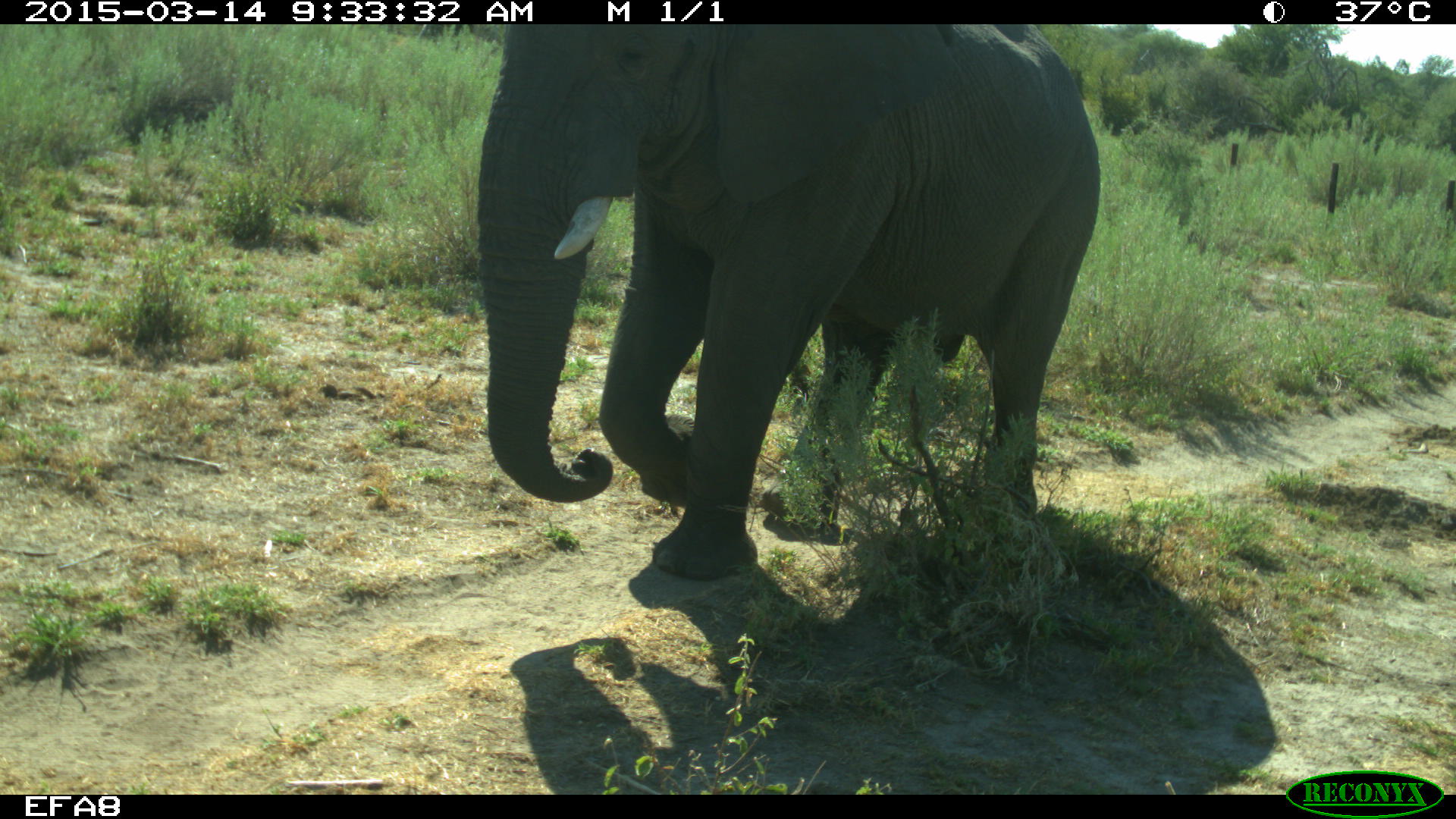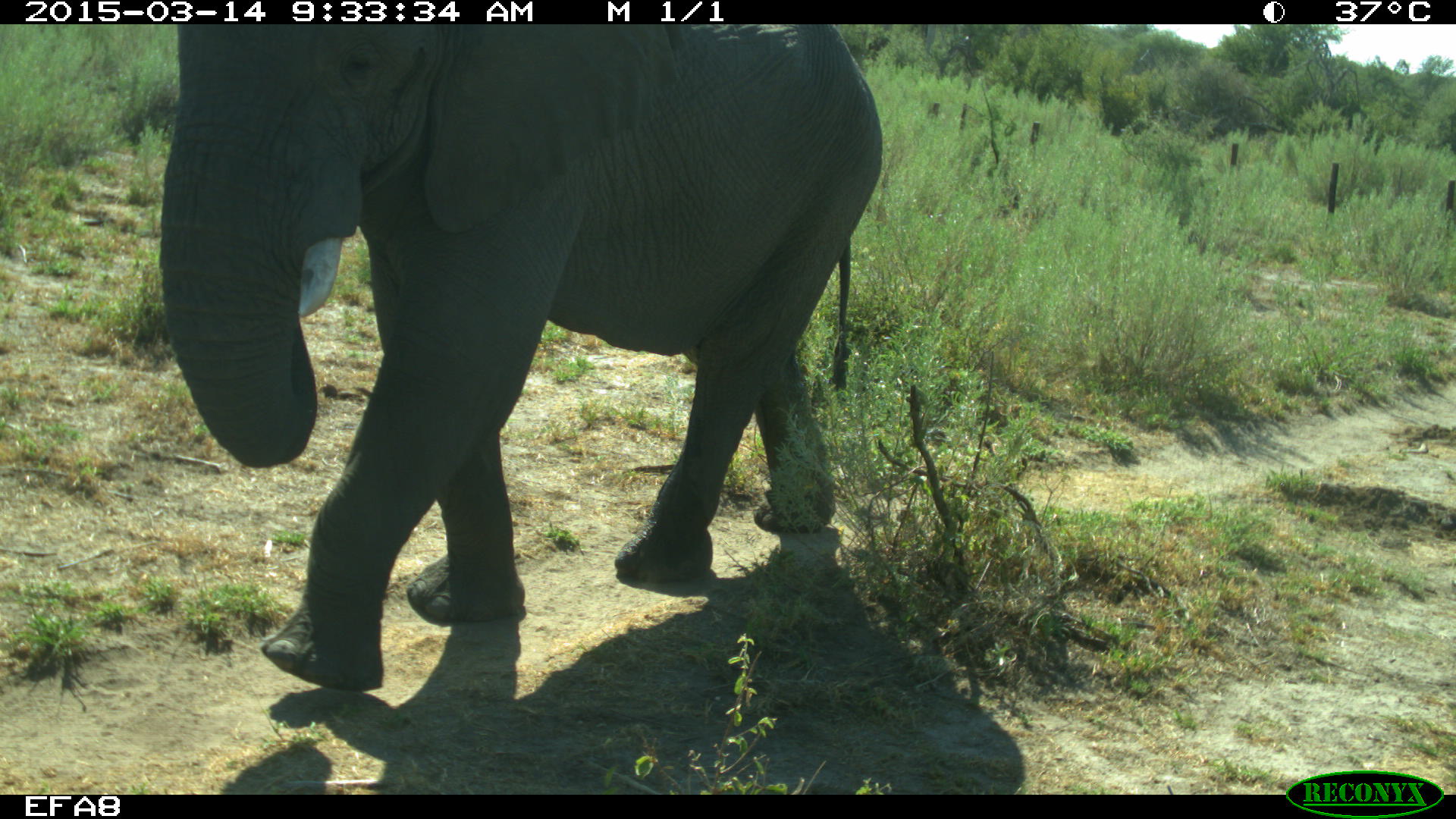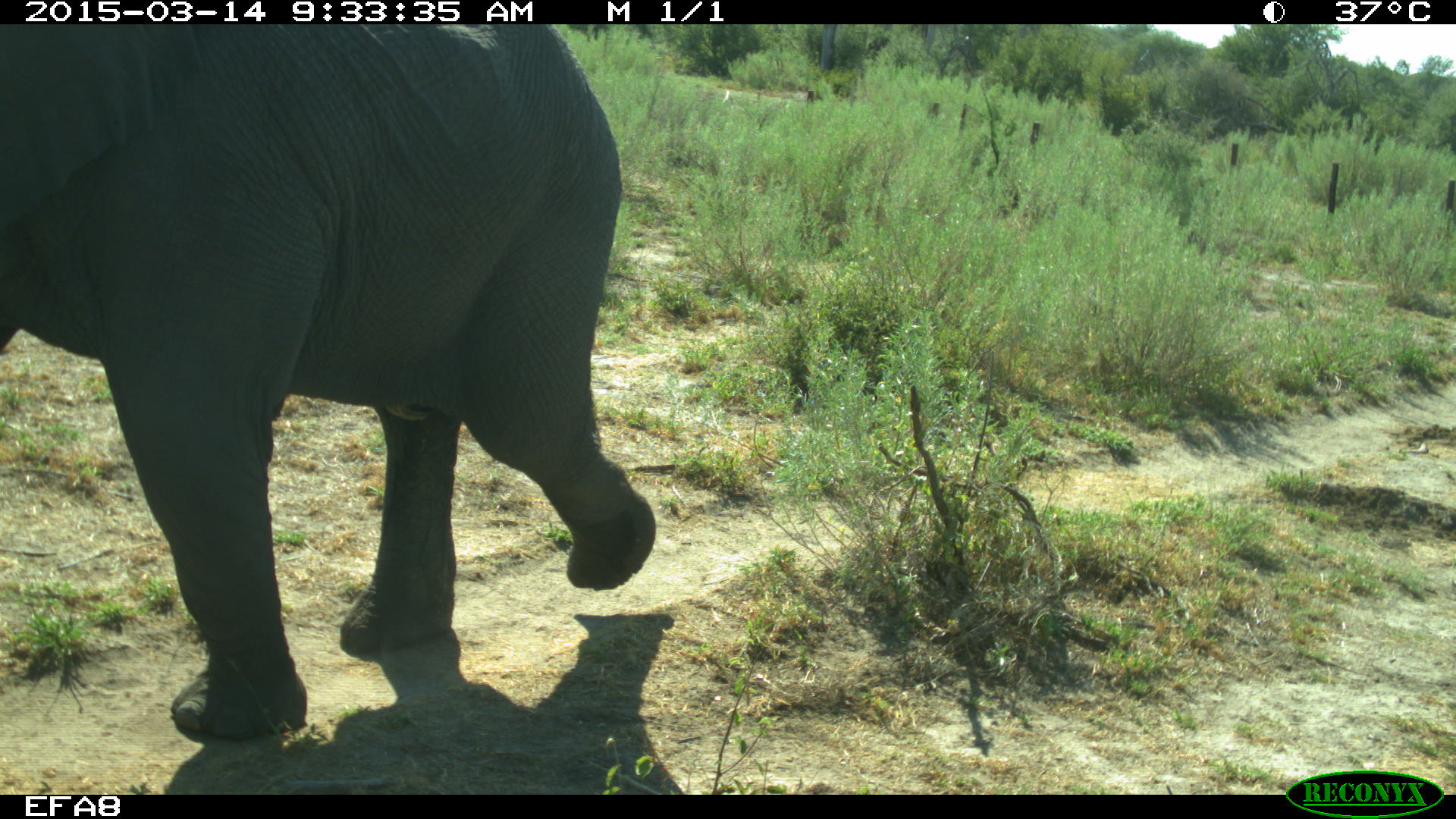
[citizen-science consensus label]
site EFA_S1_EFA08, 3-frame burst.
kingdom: Animalia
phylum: Chordata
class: Mammalia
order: Proboscidea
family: Elephantidae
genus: Loxodonta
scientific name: Loxodonta africana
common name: african bush elephant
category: elephant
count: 1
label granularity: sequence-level